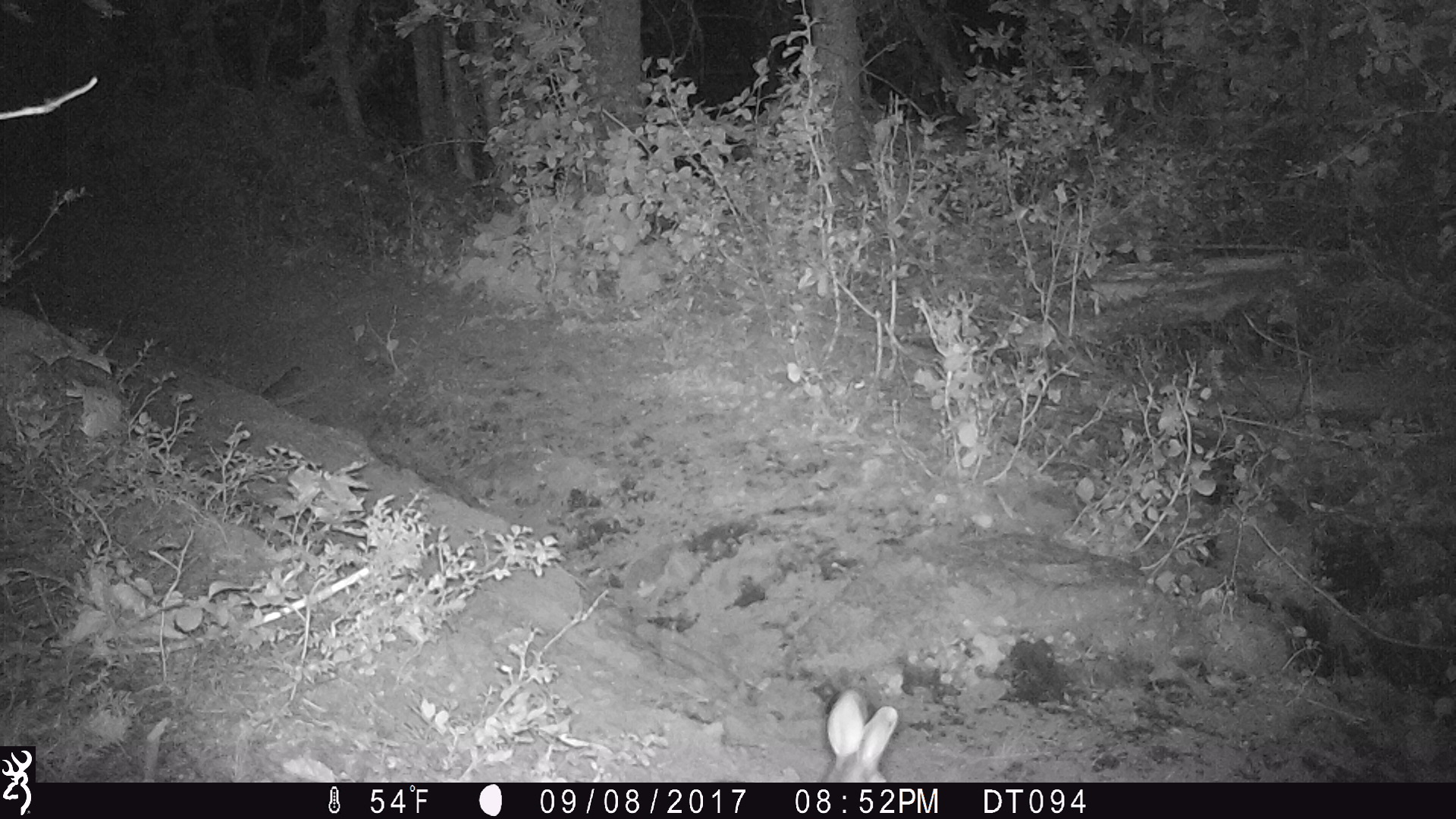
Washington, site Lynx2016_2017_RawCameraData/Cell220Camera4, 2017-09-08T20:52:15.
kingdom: Animalia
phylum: Chordata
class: Mammalia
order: Lagomorpha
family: Leporidae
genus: Lepus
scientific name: Lepus americanus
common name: snowshoe hare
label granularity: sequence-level